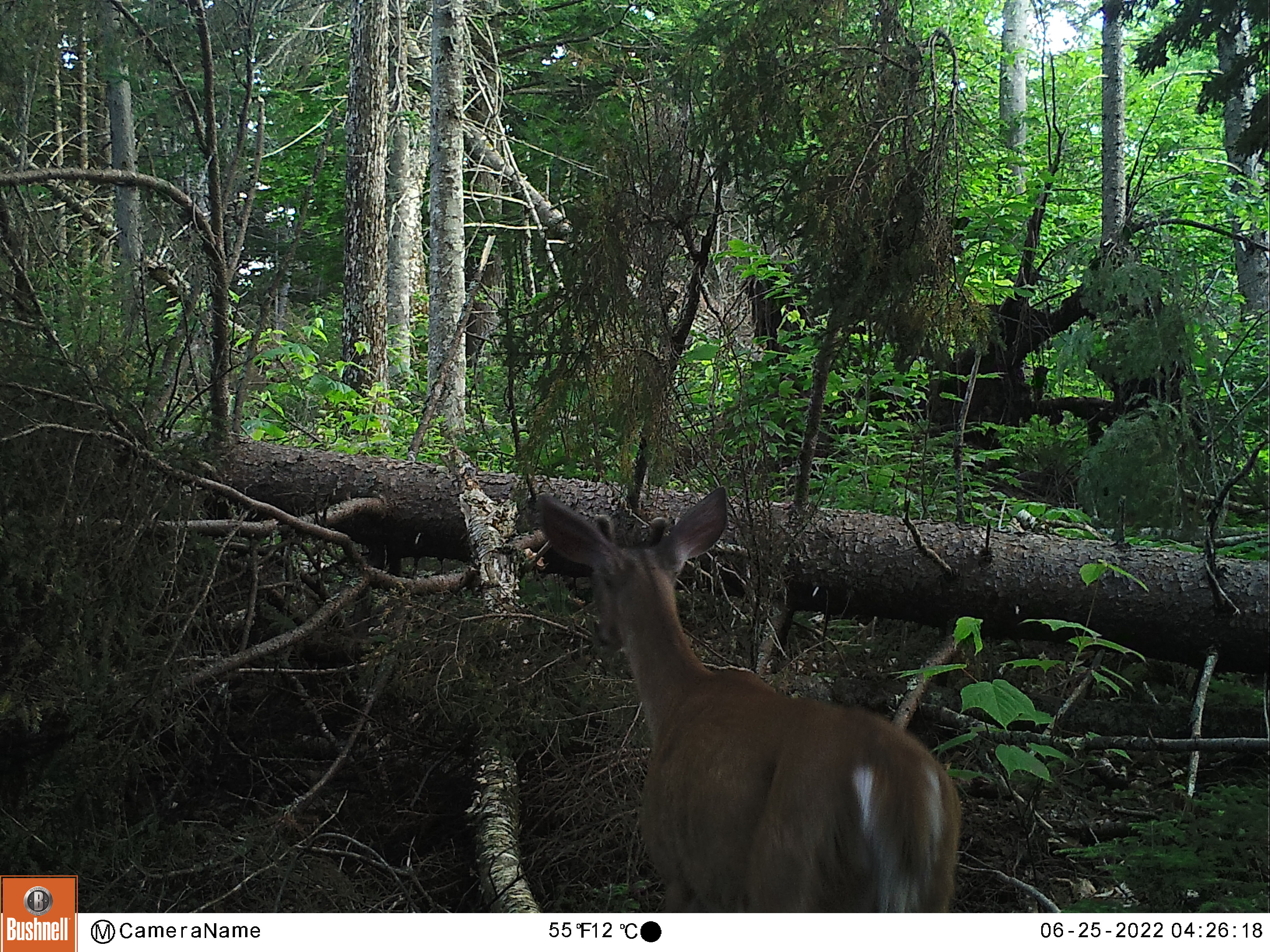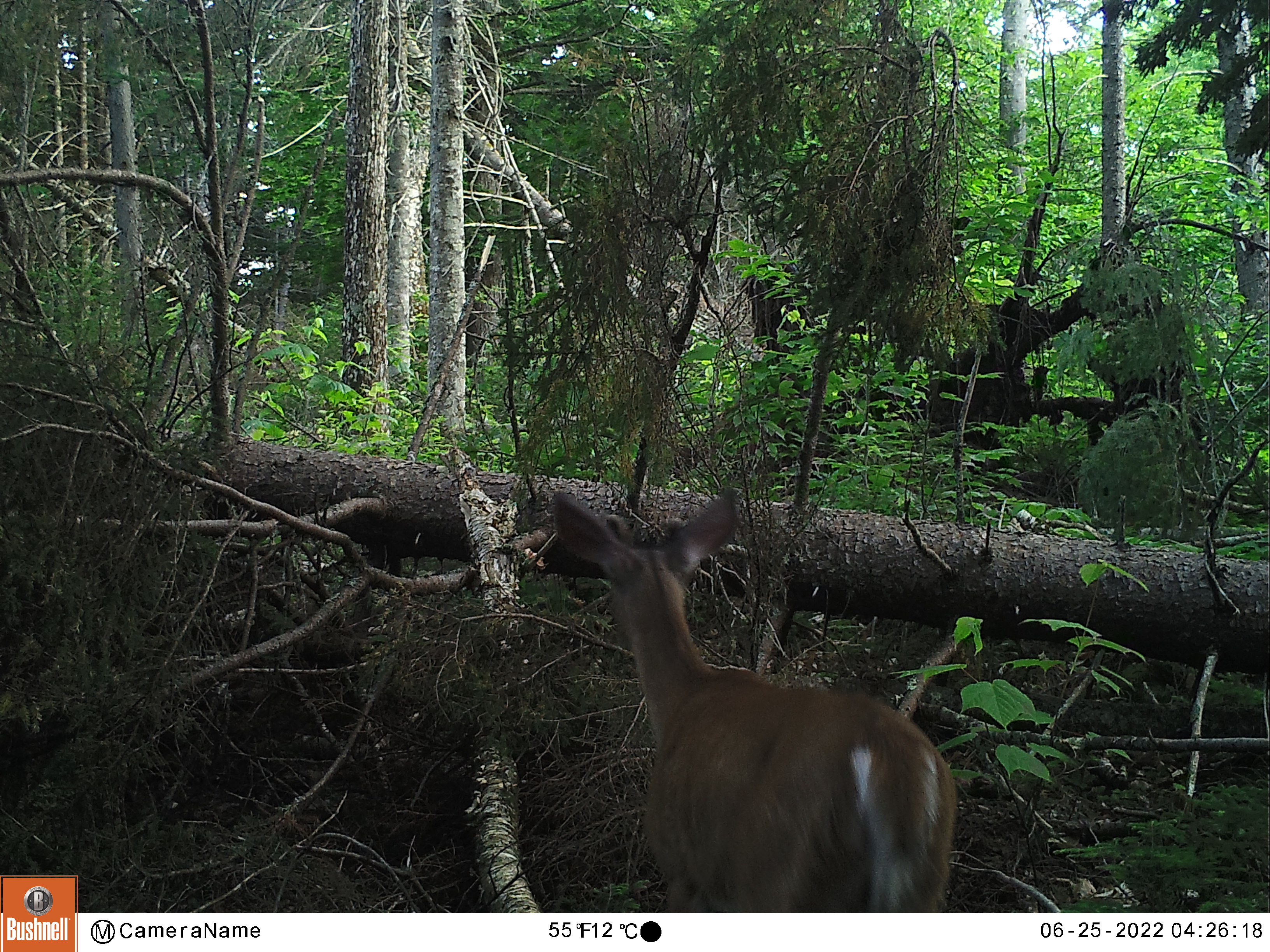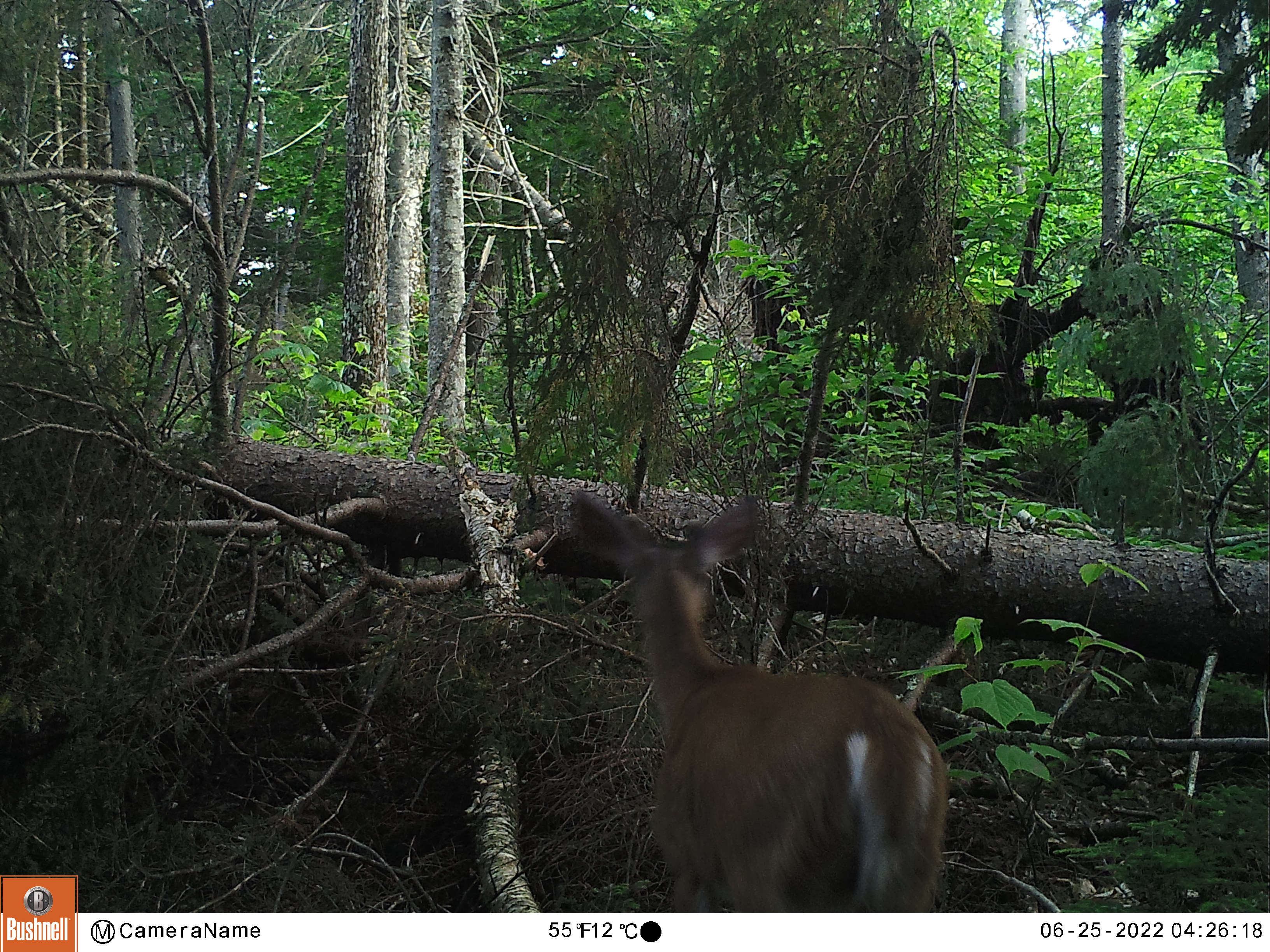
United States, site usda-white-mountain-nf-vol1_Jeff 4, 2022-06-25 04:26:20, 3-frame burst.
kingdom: Animalia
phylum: Chordata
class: Mammalia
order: Artiodactyla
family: Cervidae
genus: Odocoileus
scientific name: Odocoileus virginianus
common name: white-tailed deer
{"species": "white-tailed deer (Odocoileus virginianus)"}